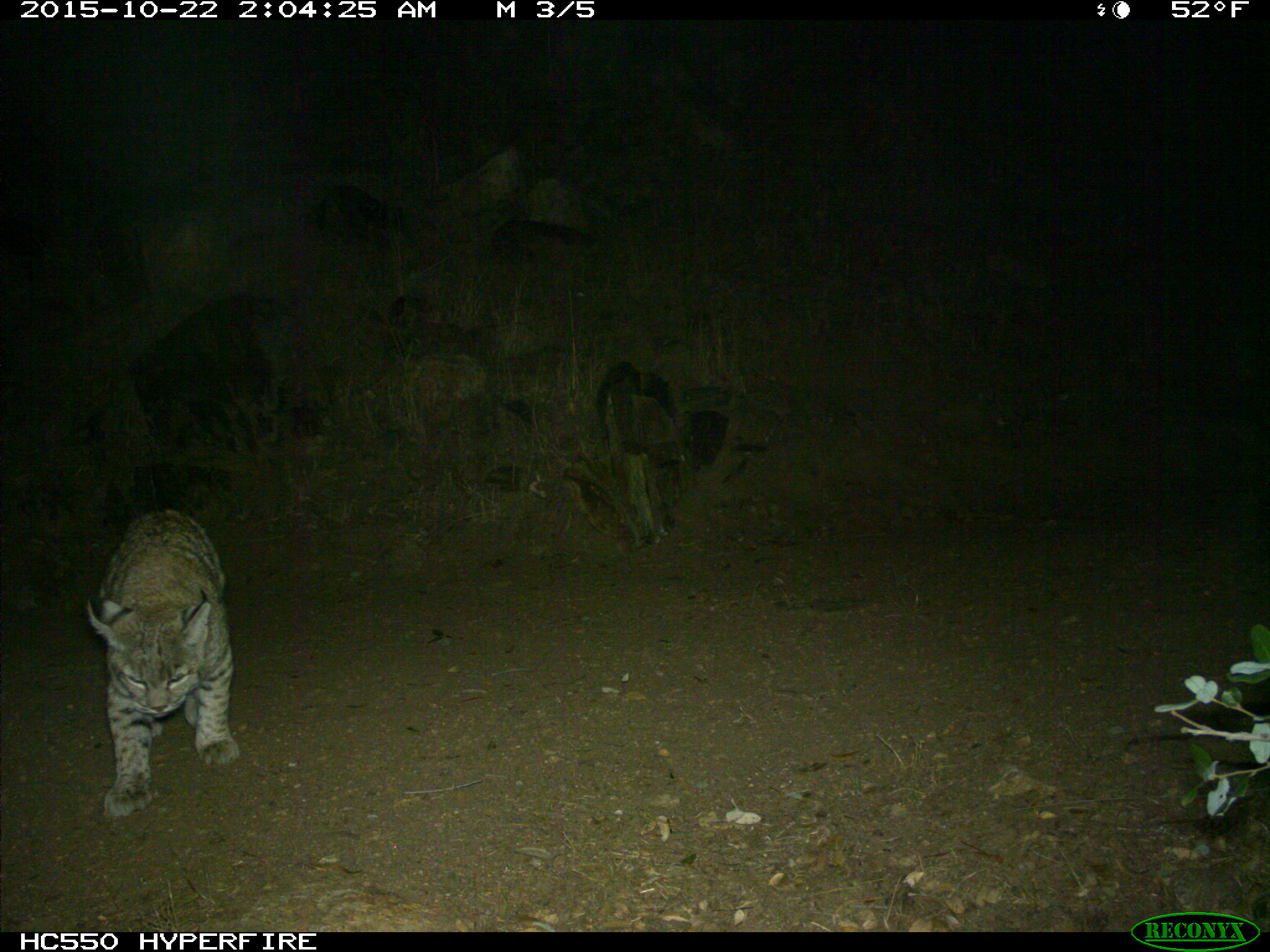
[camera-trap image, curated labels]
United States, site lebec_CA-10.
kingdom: Animalia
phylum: Chordata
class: Mammalia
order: Carnivora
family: Felidae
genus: Lynx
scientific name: Lynx rufus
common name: bobcat